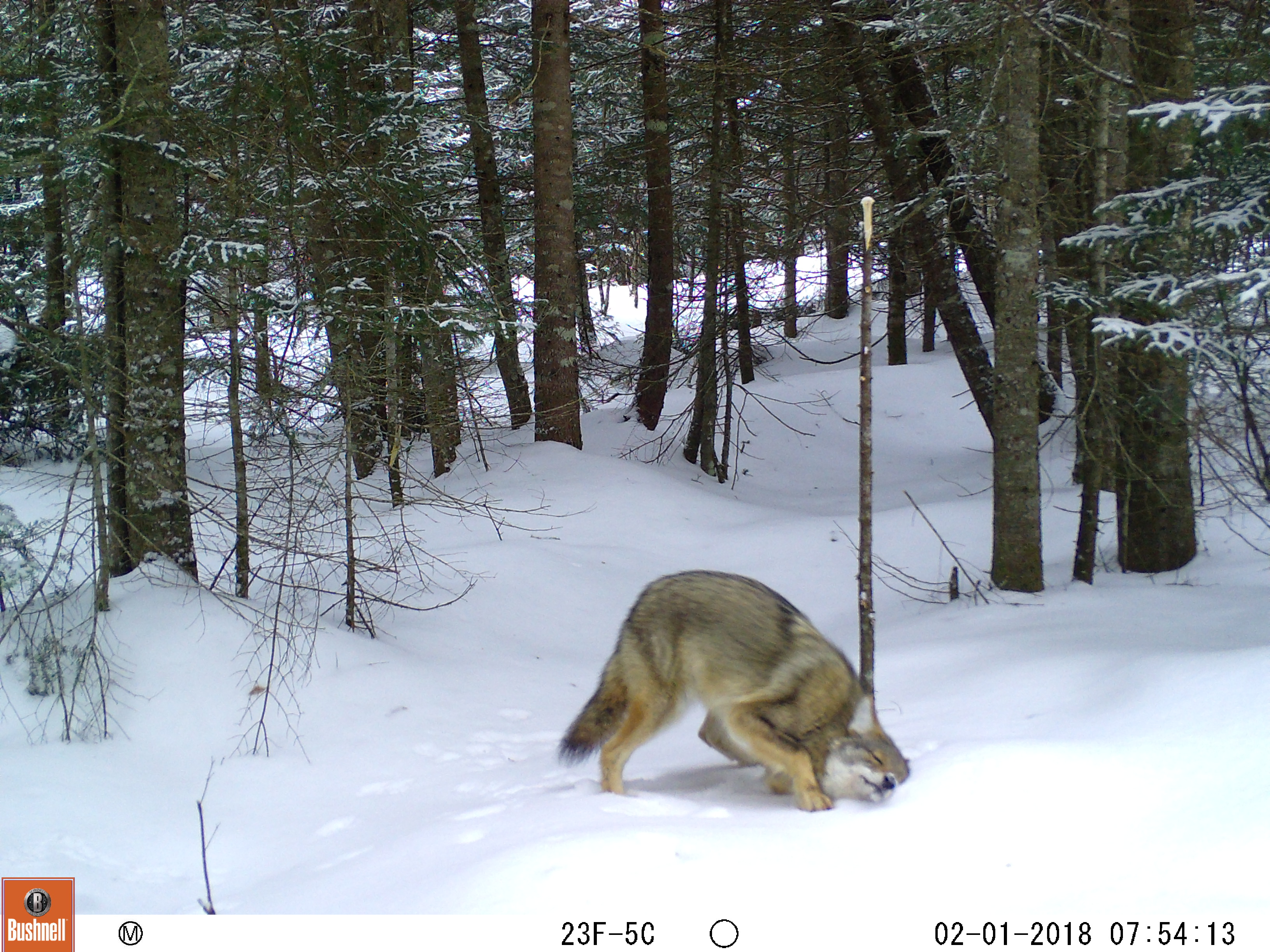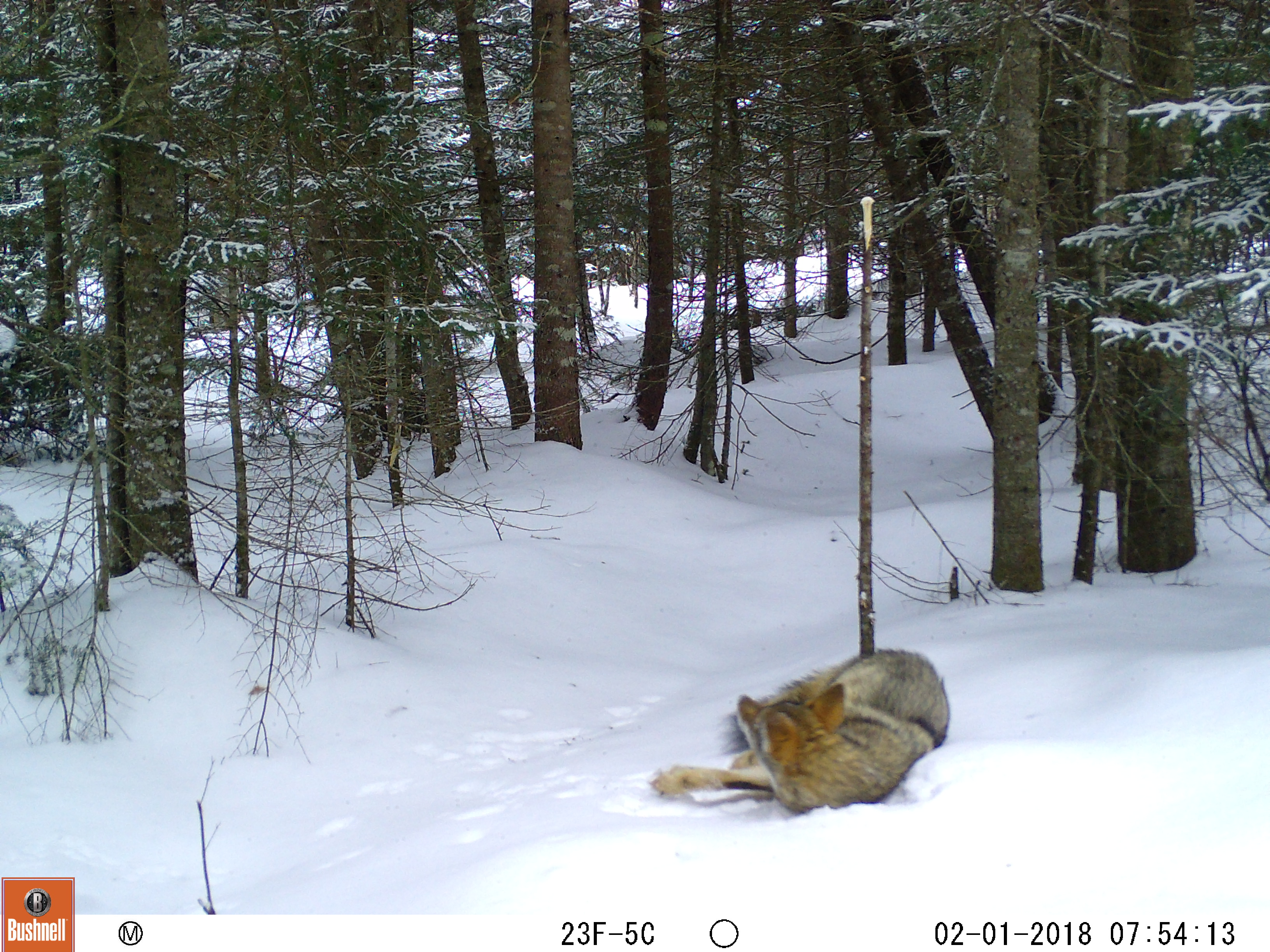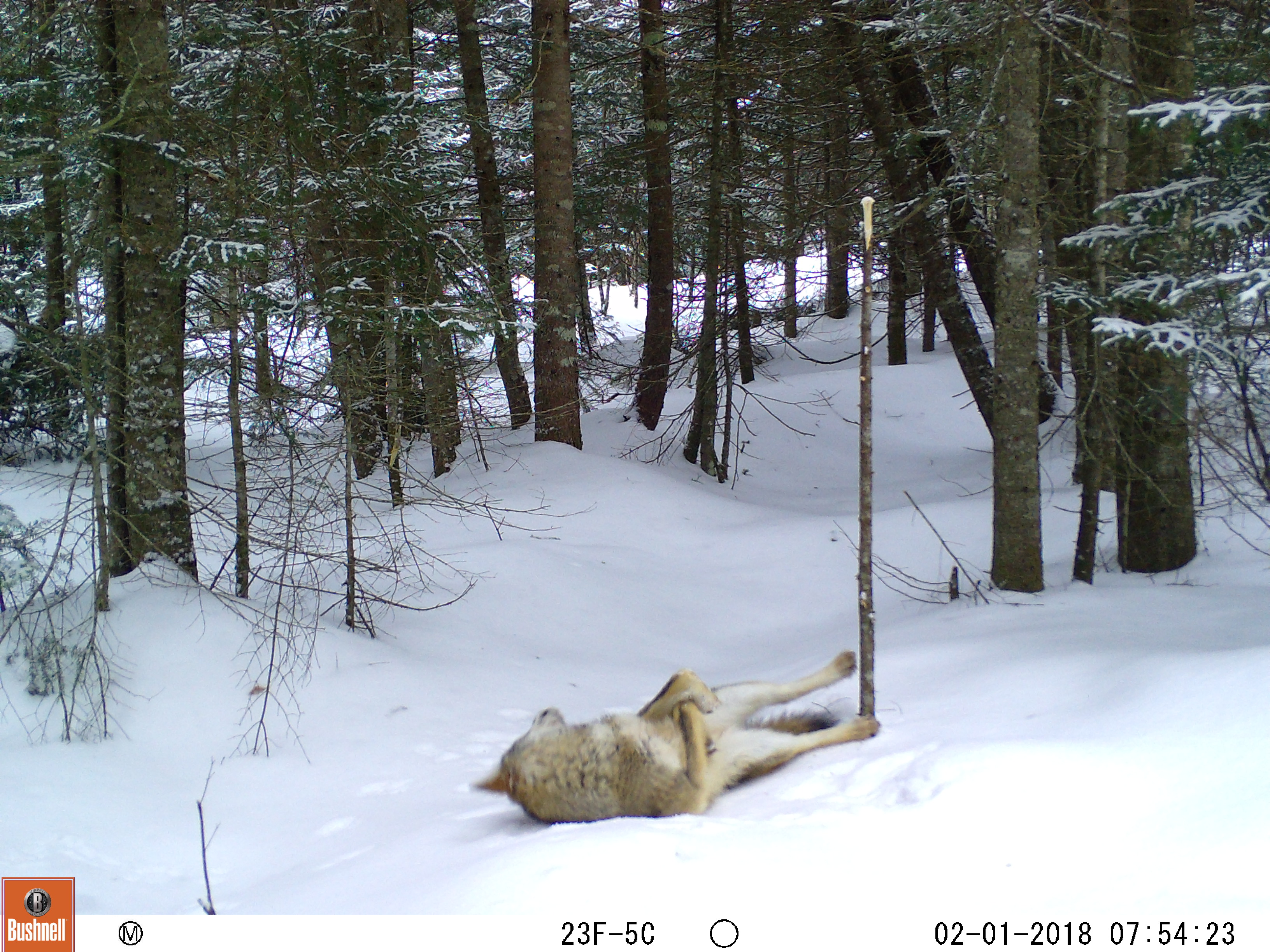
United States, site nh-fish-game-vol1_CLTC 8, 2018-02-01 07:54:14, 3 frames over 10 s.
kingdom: Animalia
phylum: Chordata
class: Mammalia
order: Carnivora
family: Canidae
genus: Canis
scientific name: Canis latrans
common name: coyote